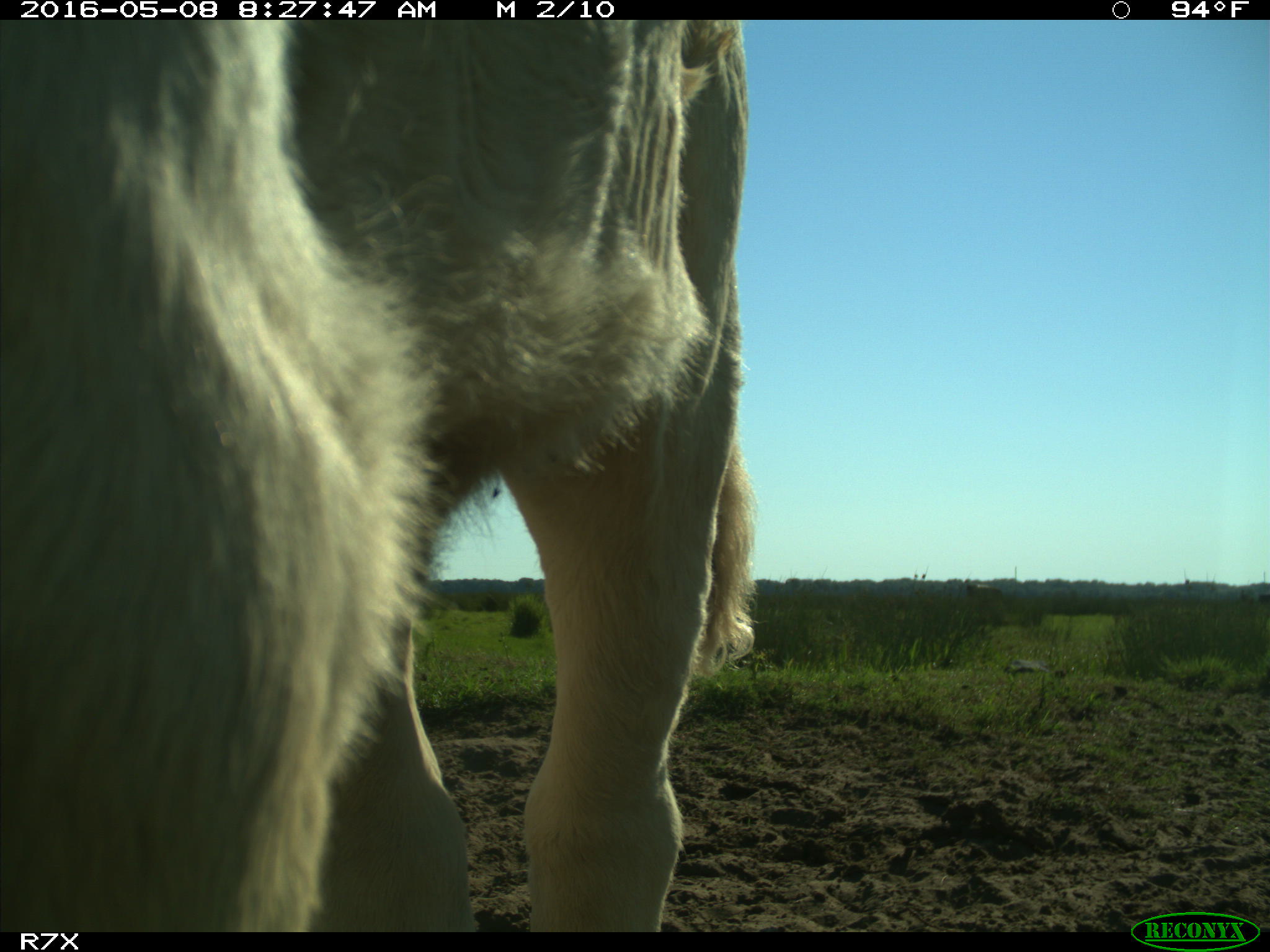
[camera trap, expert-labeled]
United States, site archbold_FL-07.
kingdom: Animalia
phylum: Chordata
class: Mammalia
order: Artiodactyla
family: Bovidae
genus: Bos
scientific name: Bos taurus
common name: domestic cow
Bos taurus (domestic cow).